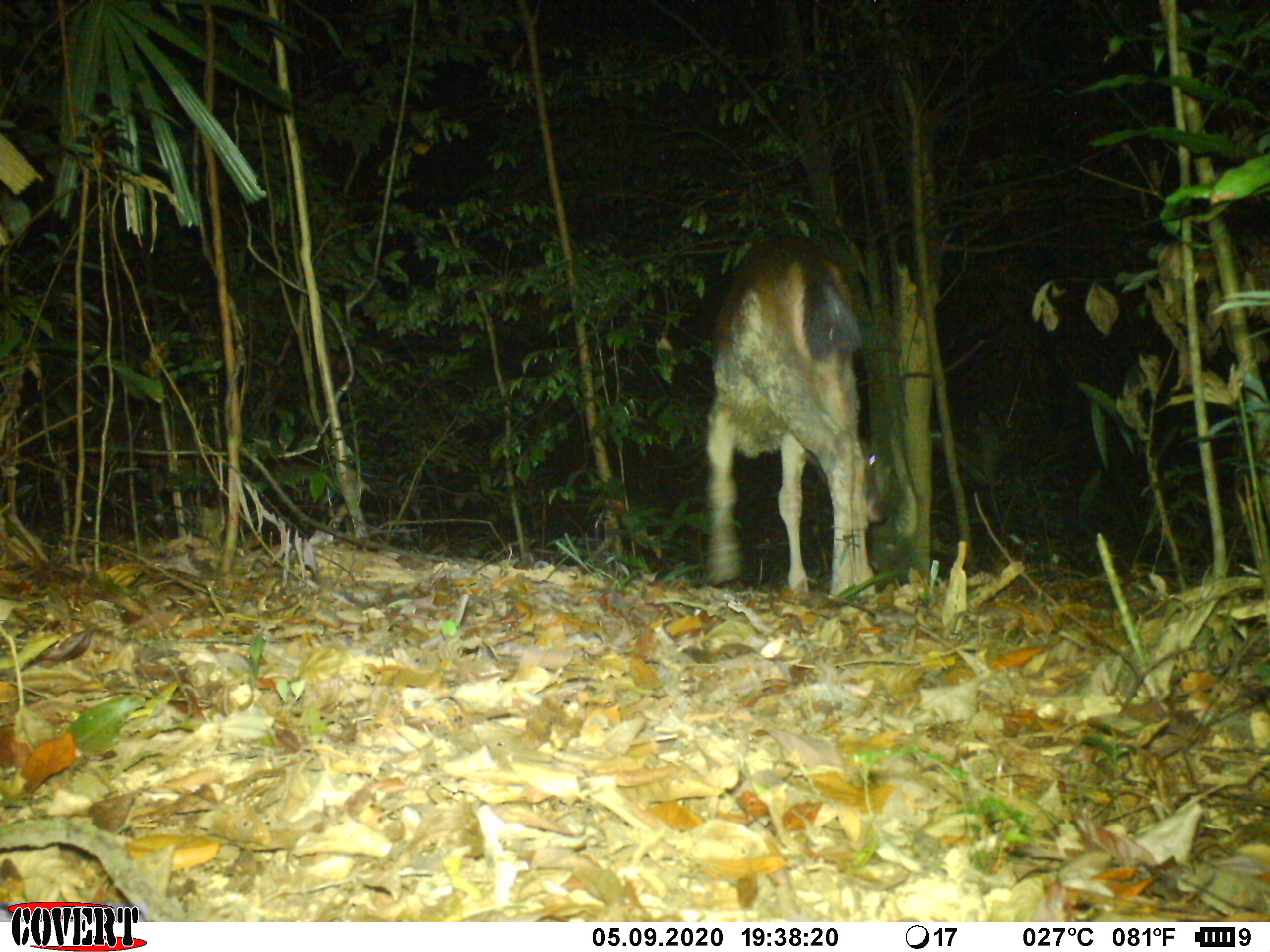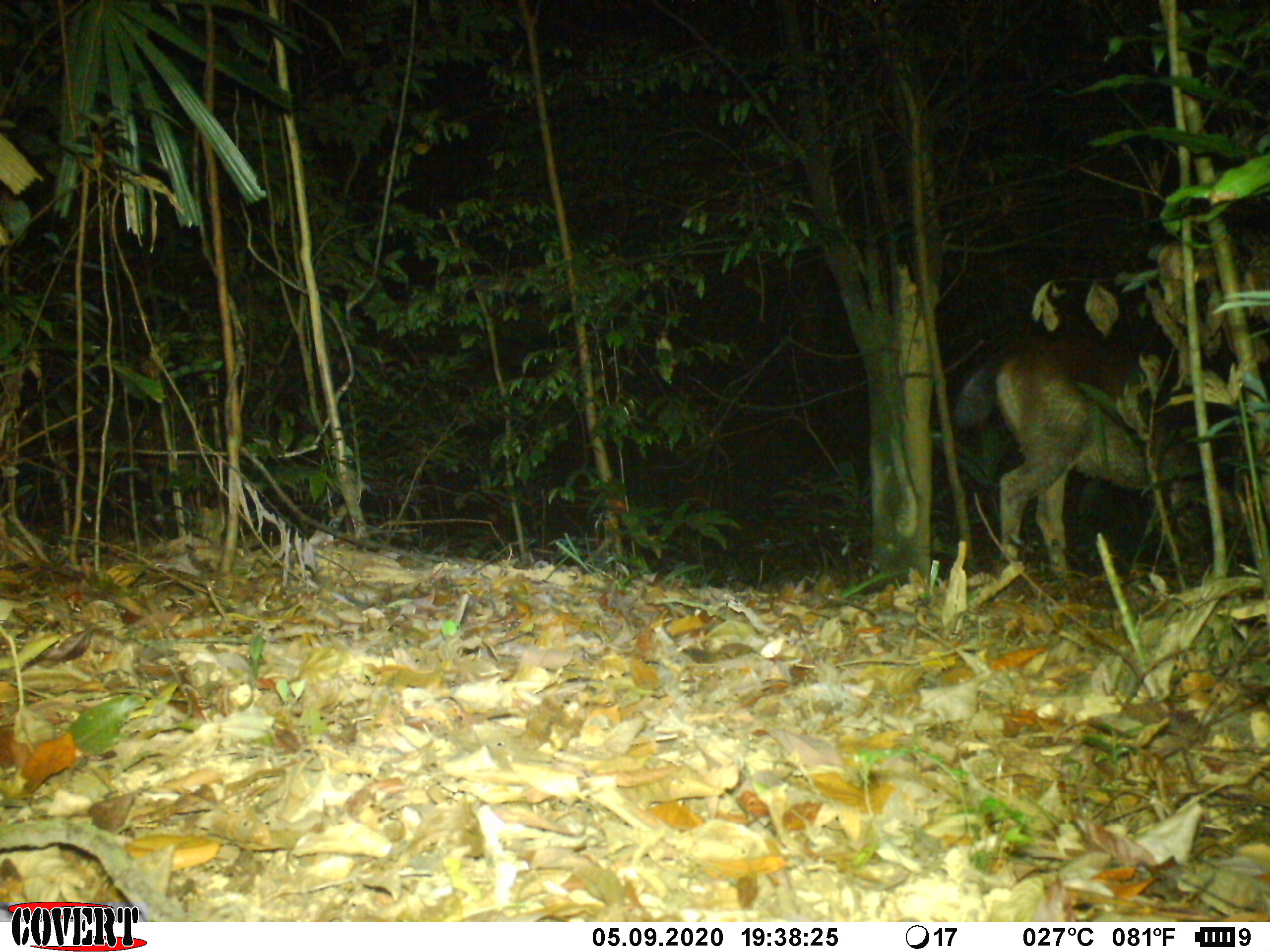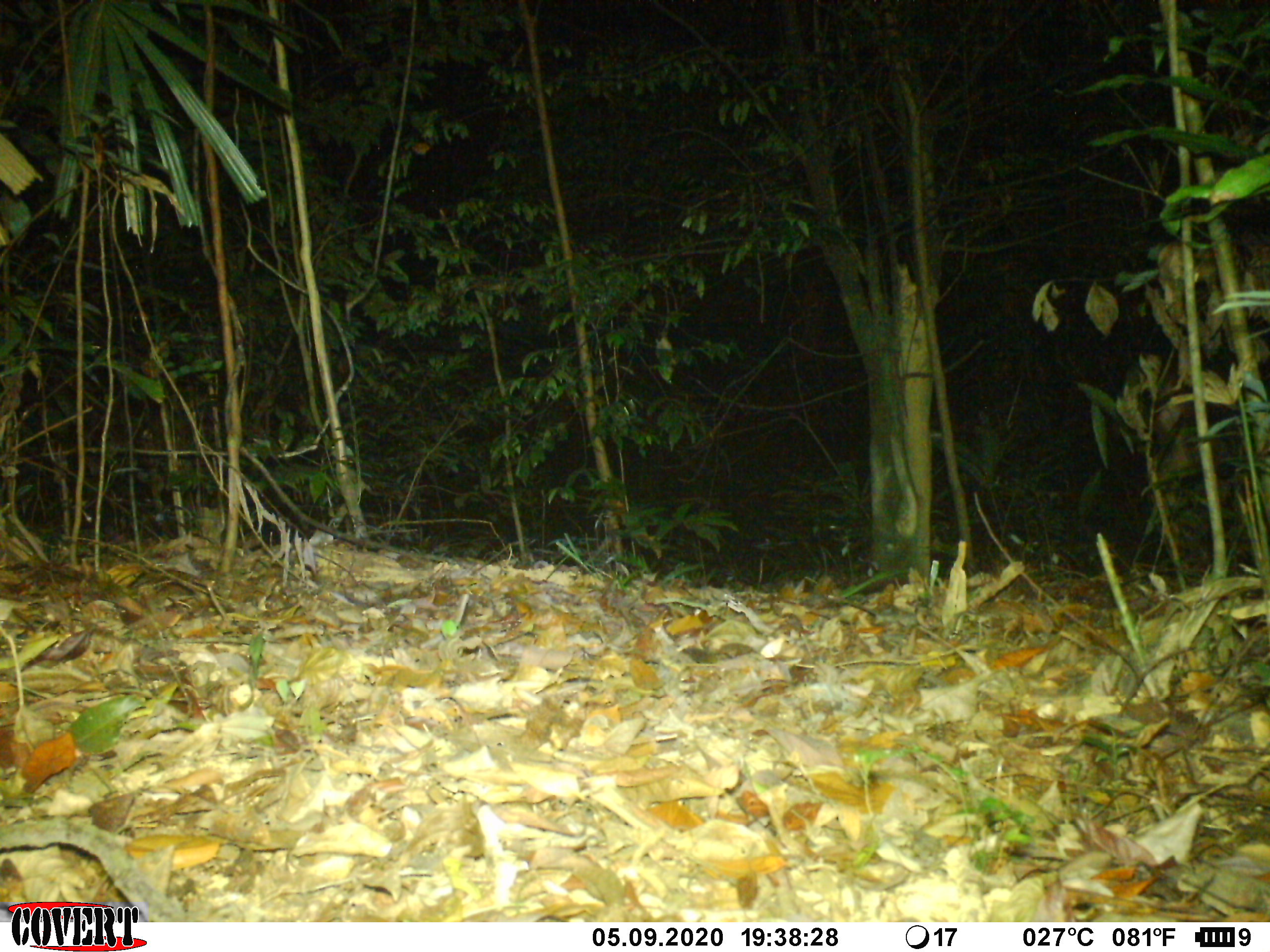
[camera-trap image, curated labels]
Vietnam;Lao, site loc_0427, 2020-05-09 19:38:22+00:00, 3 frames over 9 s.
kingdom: Animalia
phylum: Chordata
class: Mammalia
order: Artiodactyla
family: Cervidae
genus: Rusa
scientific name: Rusa unicolor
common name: sambar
Sambar (Rusa unicolor). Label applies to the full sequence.